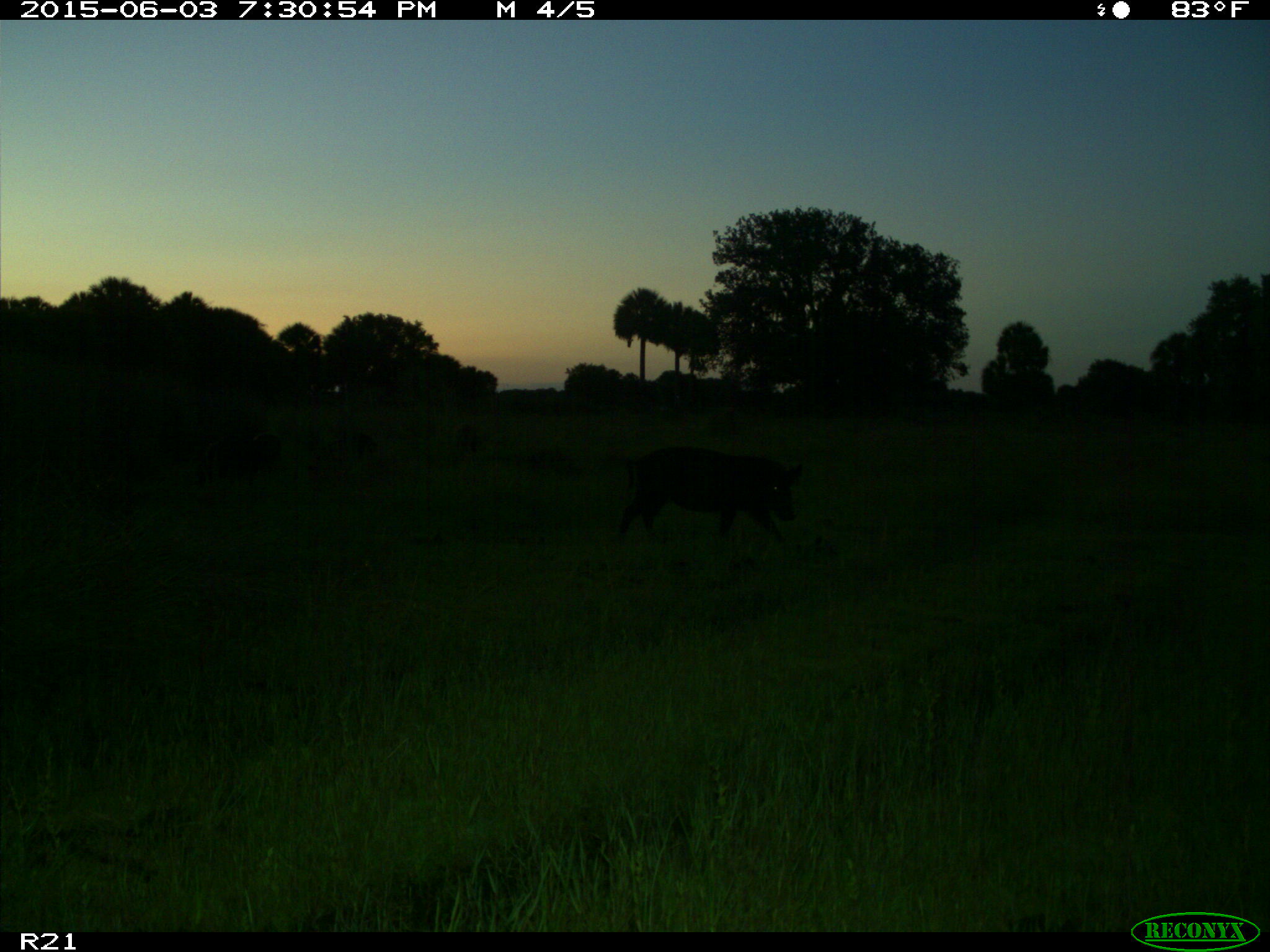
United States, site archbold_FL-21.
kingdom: Animalia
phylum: Chordata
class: Mammalia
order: Artiodactyla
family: Suidae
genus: Sus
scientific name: Sus scrofa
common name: wild boar